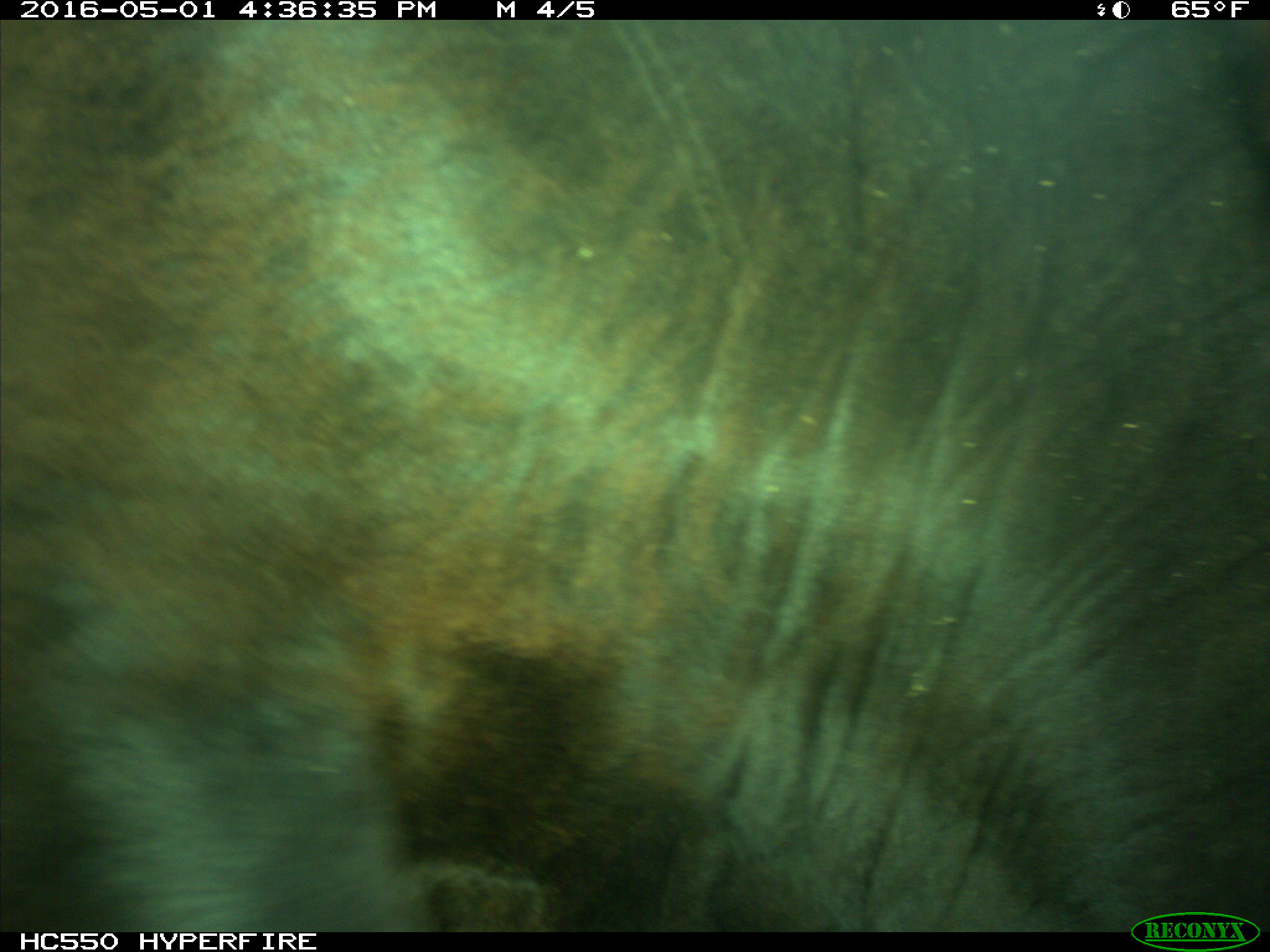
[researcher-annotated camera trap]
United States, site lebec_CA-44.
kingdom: Animalia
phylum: Chordata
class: Mammalia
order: Artiodactyla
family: Bovidae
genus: Bos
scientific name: Bos taurus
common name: domestic cow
Bos taurus (domestic cow).